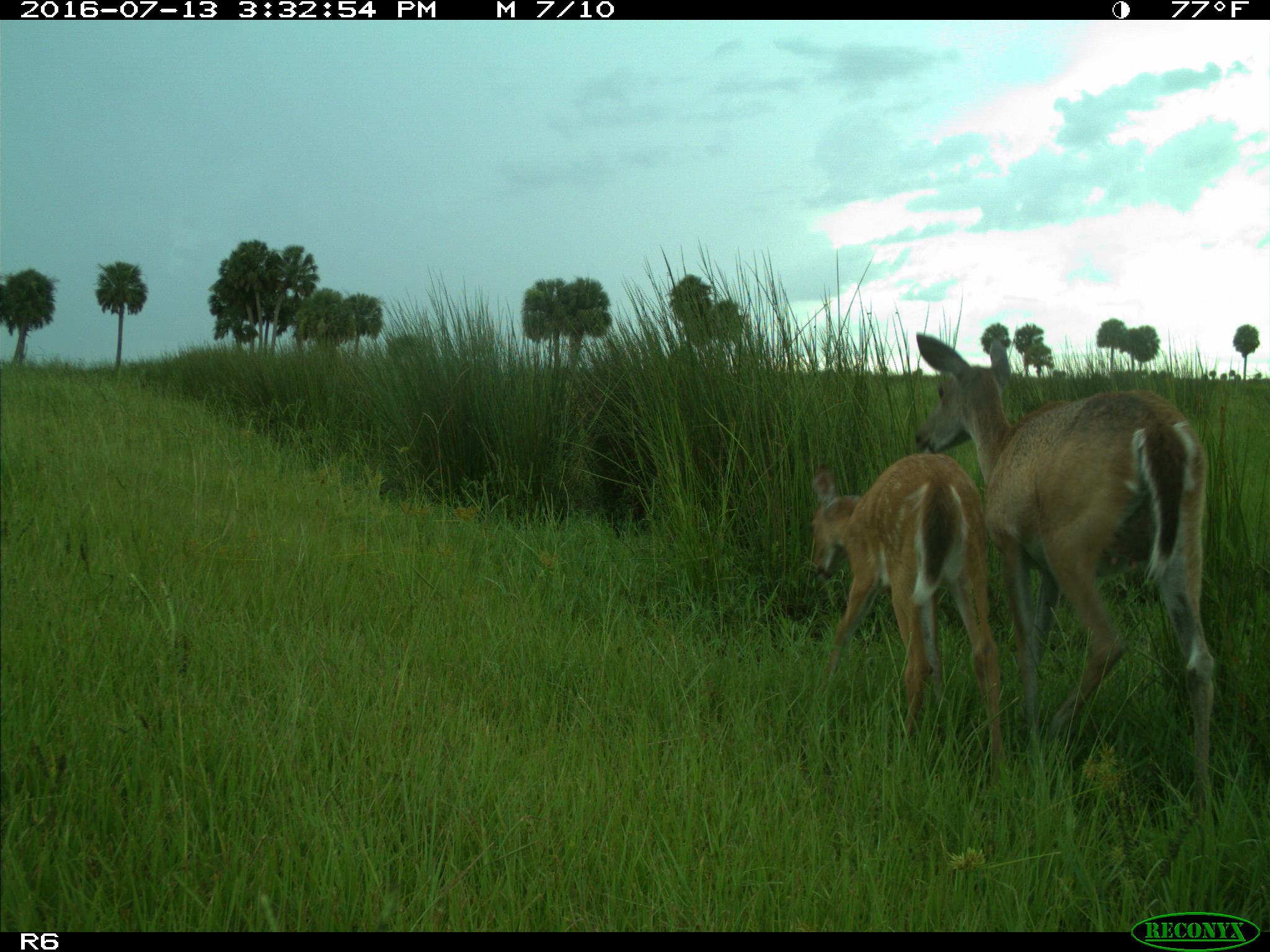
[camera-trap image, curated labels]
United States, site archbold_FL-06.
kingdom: Animalia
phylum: Chordata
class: Mammalia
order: Artiodactyla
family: Cervidae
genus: Odocoileus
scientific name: Odocoileus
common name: deer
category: unidentified deer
Unidentified deer (deer) (Odocoileus).